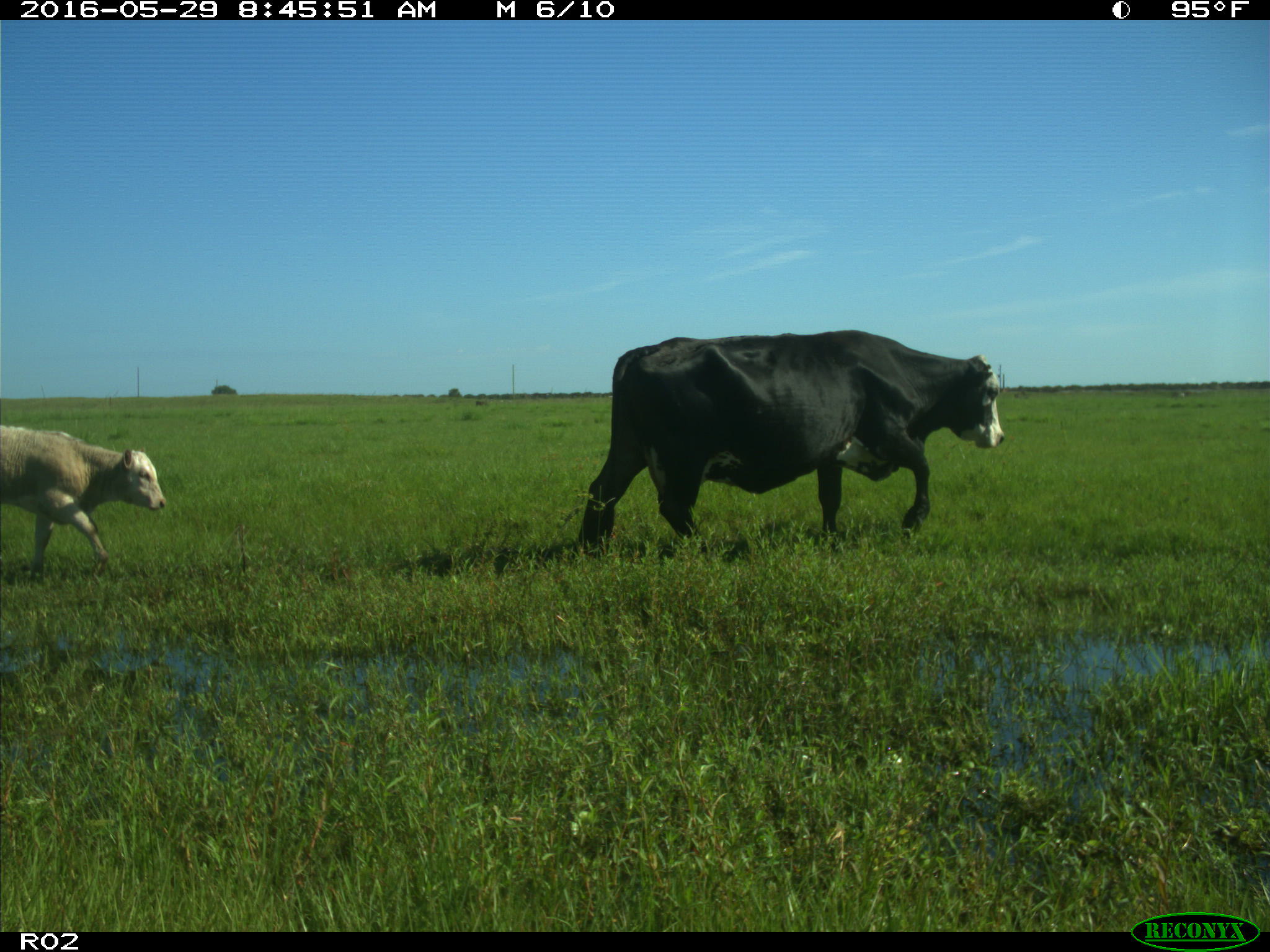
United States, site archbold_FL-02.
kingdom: Animalia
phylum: Chordata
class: Mammalia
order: Artiodactyla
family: Bovidae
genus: Bos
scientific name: Bos taurus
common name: domestic cow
Bos taurus (domestic cow).